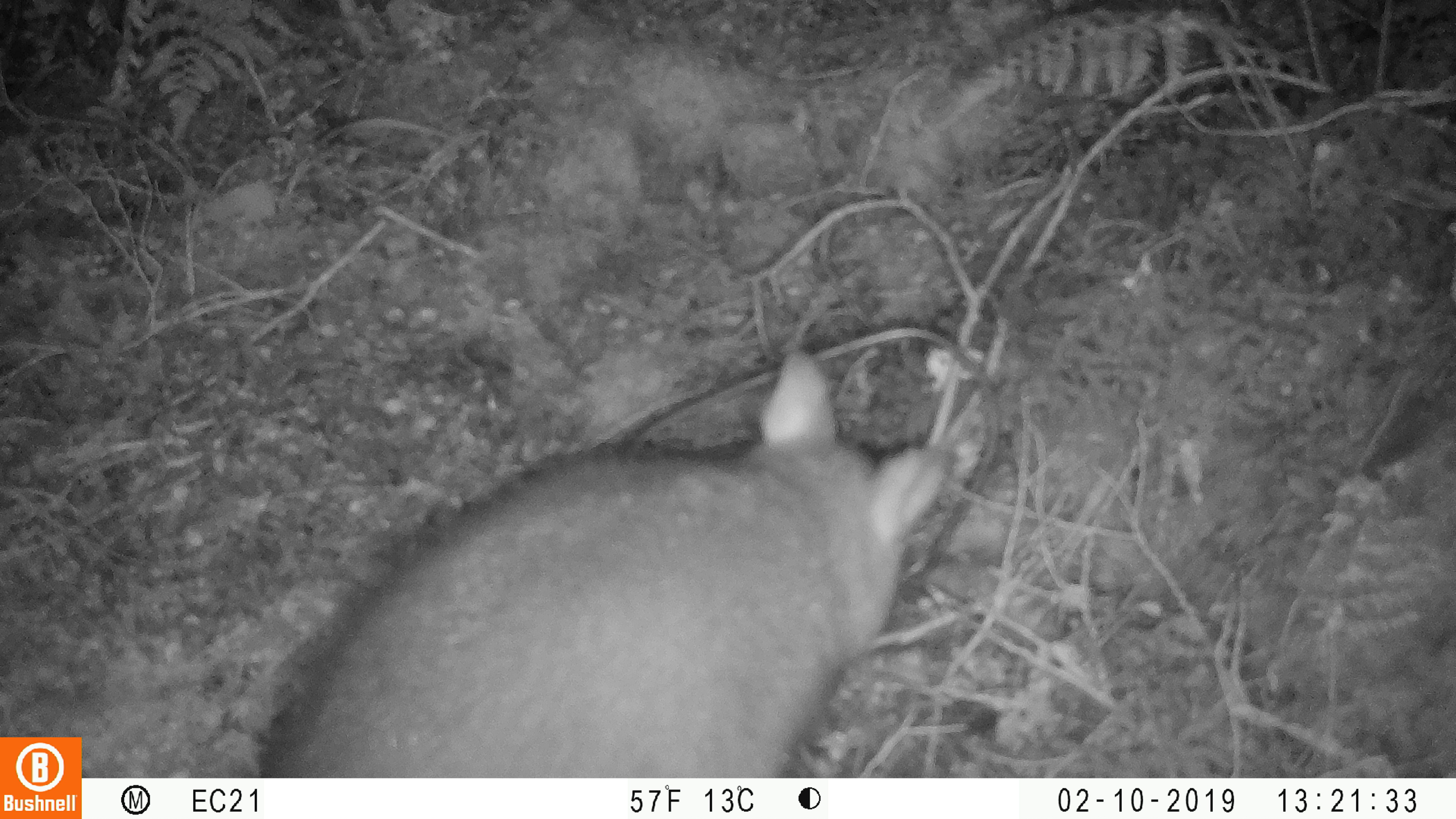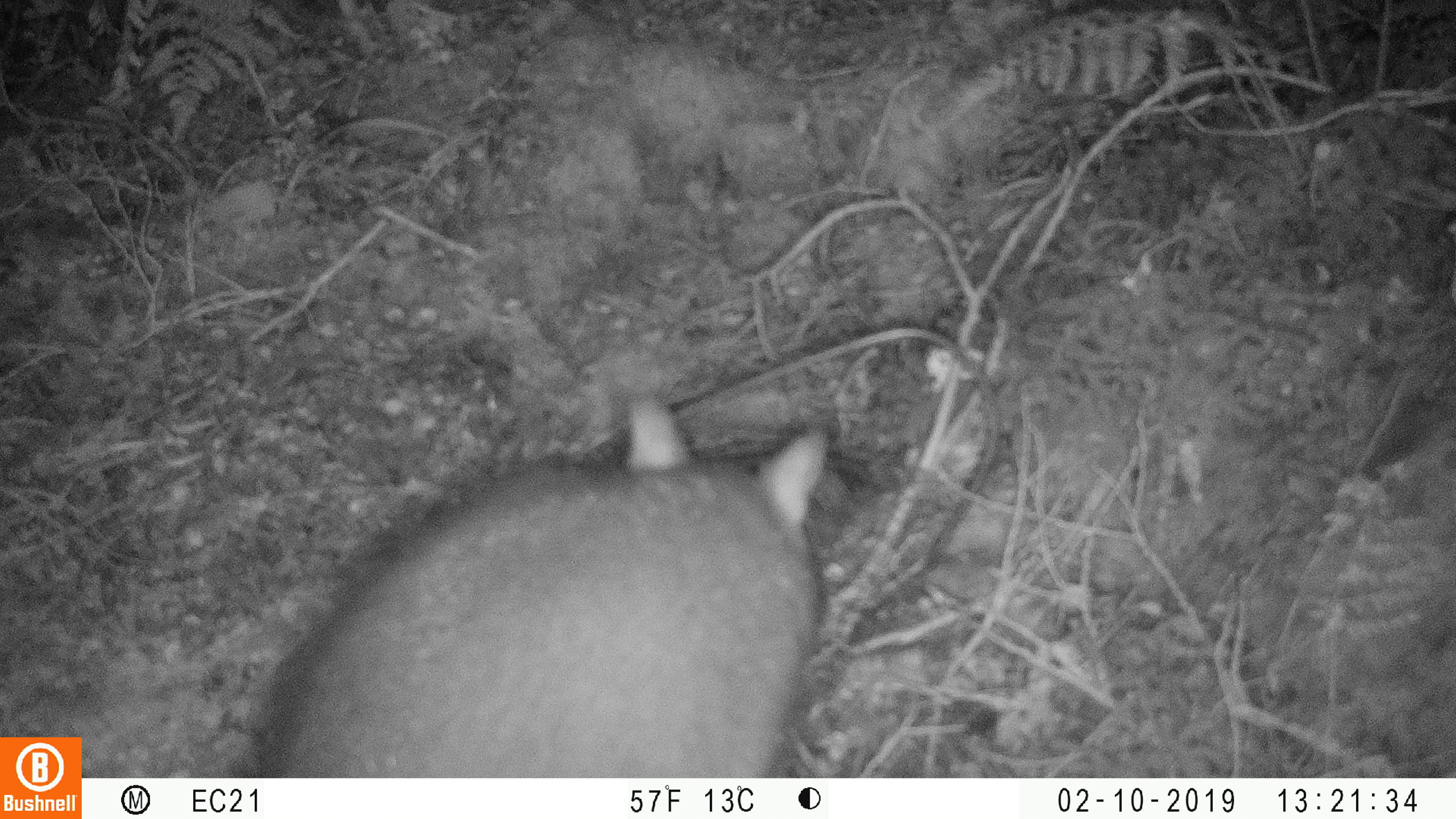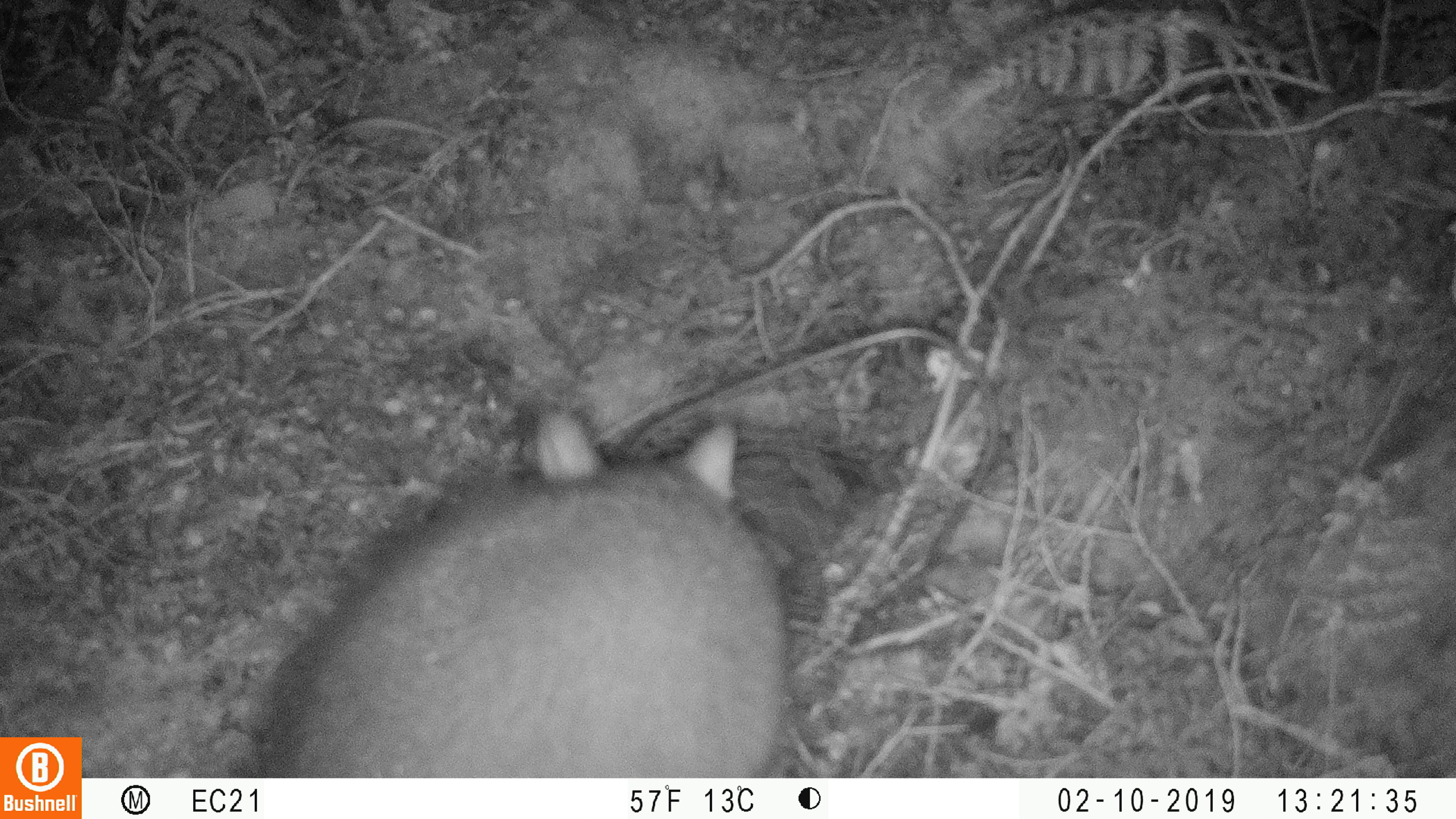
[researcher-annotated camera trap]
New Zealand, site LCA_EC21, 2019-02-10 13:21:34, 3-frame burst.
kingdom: Animalia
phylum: Chordata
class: Mammalia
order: Diprotodontia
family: Phalangeridae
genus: Trichosurus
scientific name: Trichosurus vulpecula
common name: common brushtail possum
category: possum